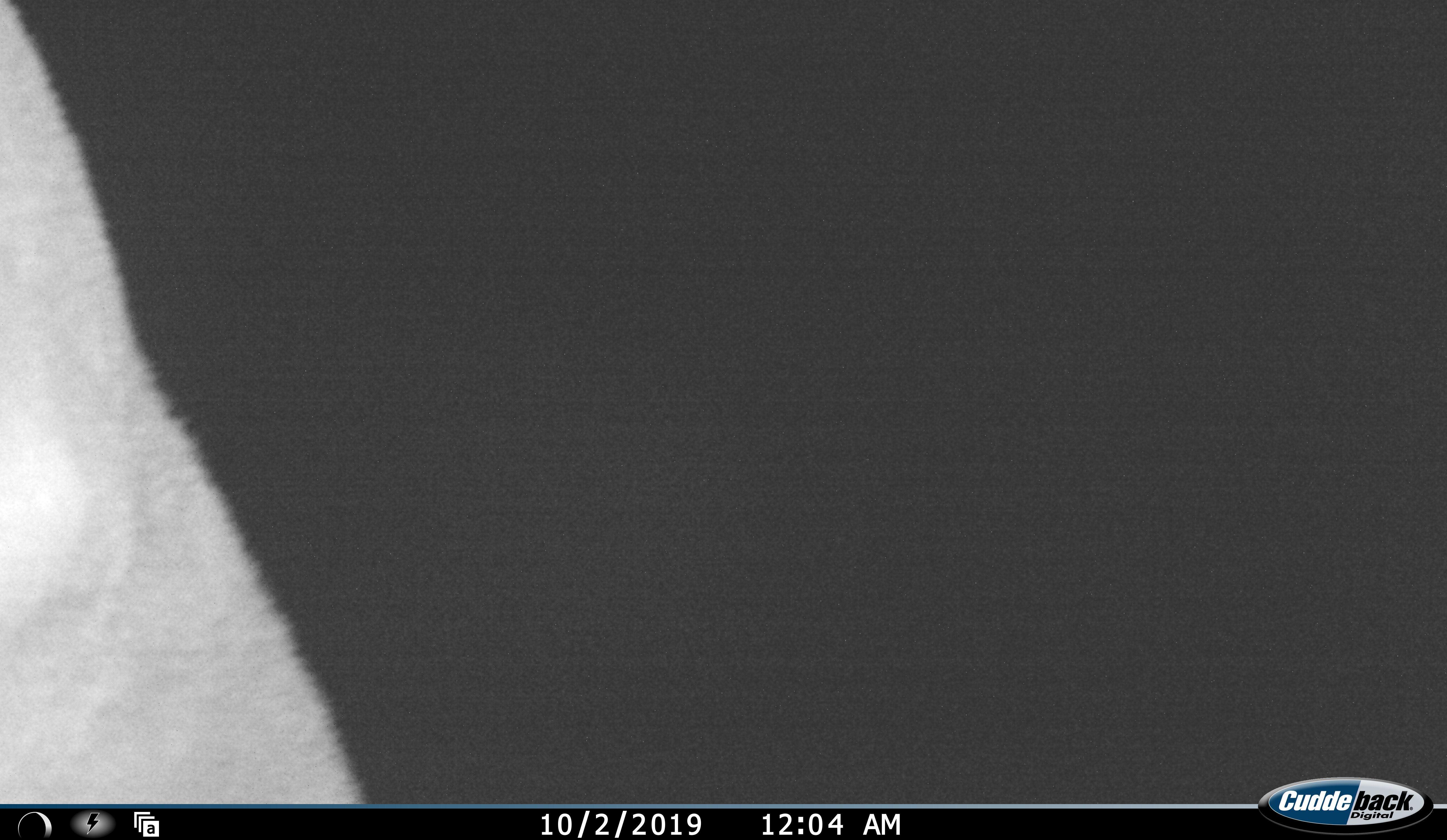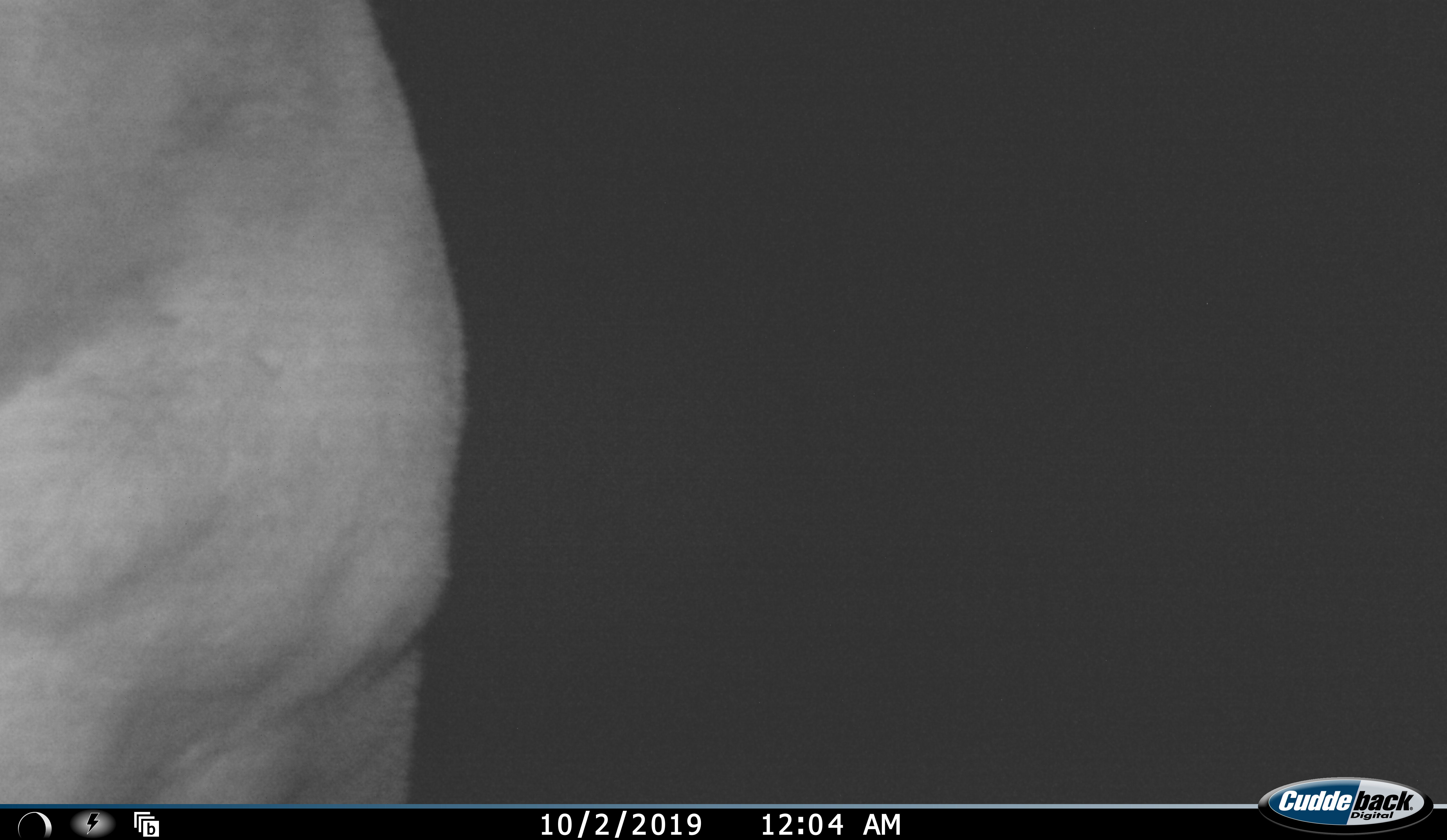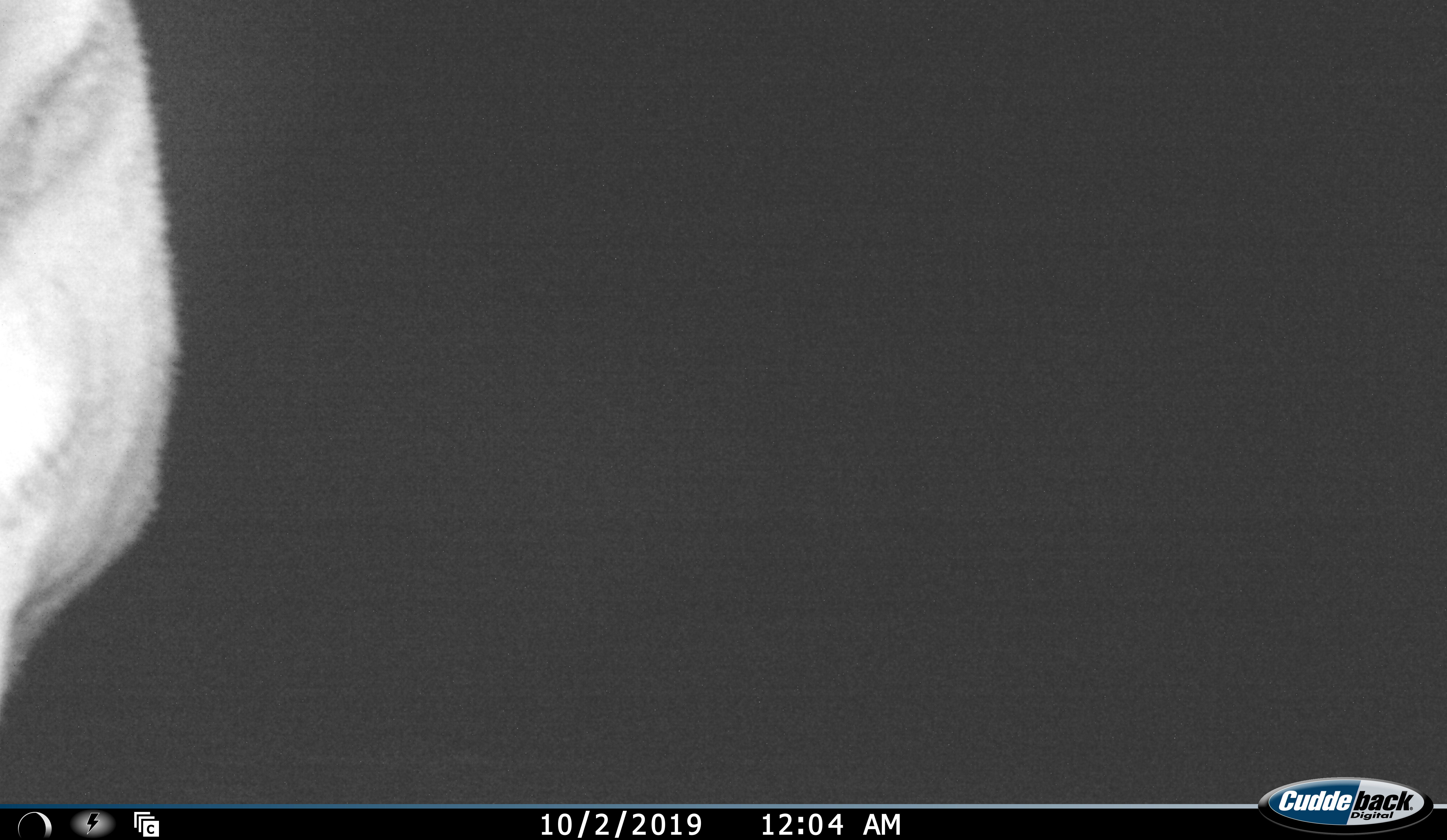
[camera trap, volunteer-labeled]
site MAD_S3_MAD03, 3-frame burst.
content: unidentified animal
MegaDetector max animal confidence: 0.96